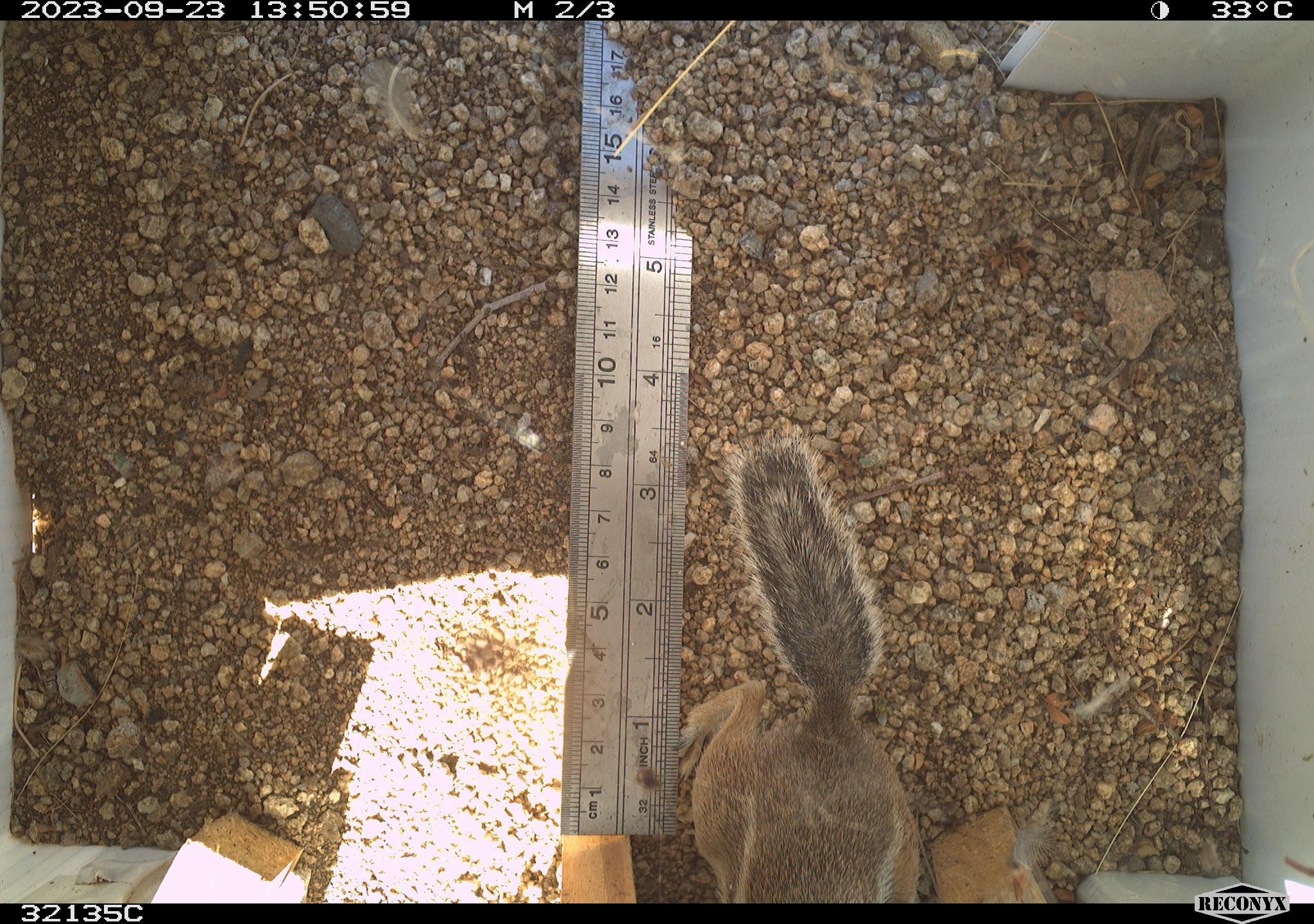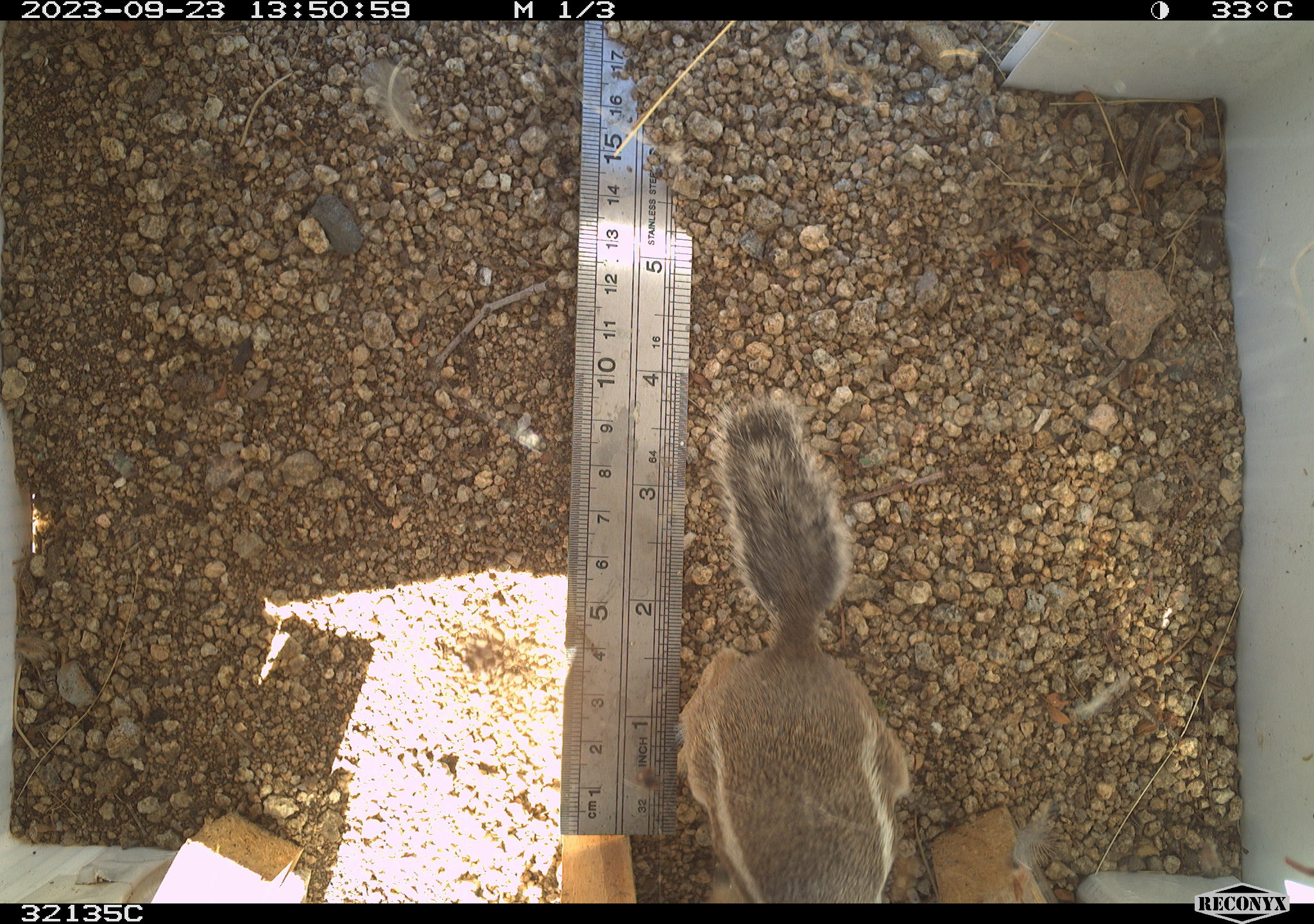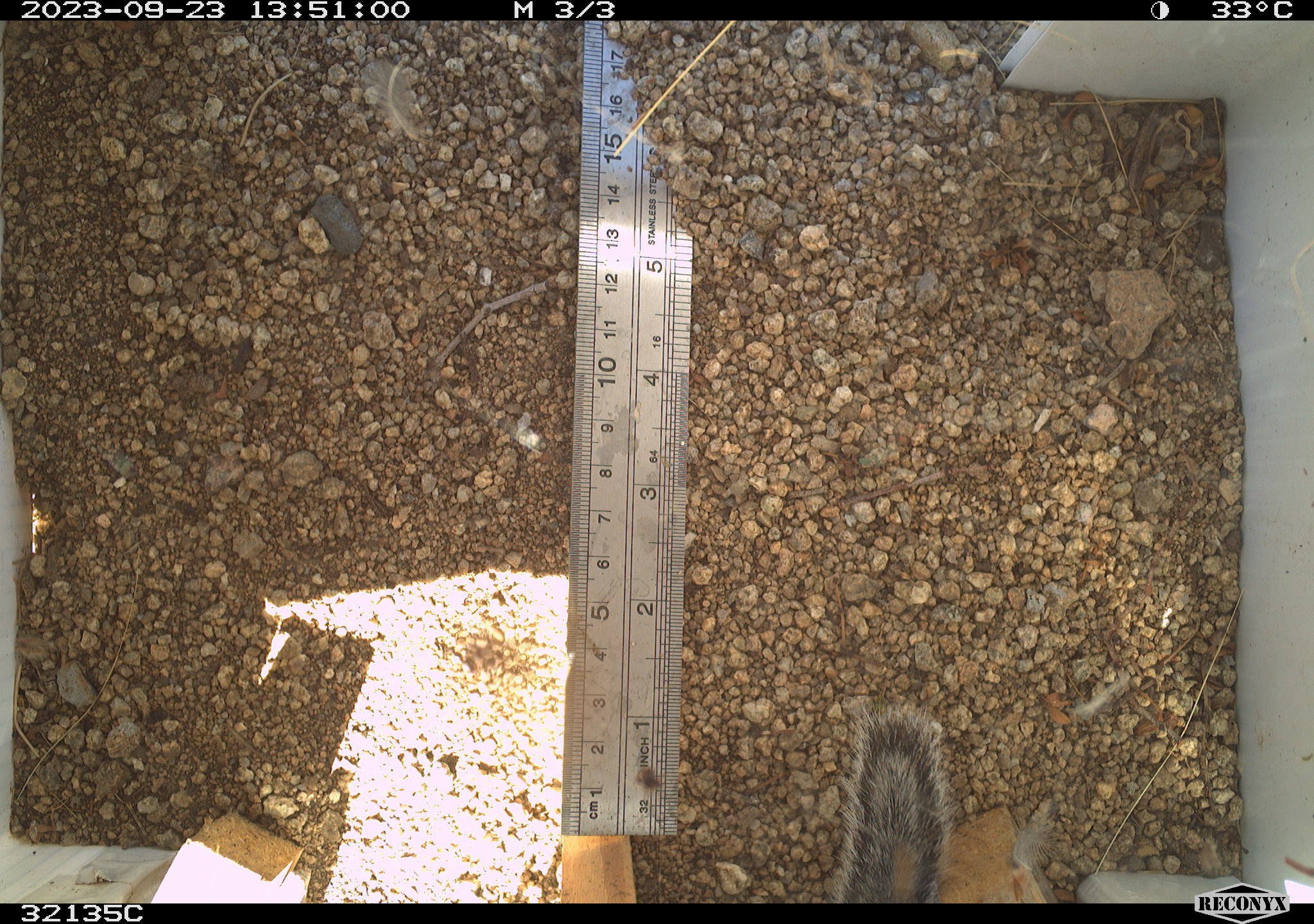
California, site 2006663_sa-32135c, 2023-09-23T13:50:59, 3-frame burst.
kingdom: Animalia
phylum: Chordata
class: Mammalia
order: Rodentia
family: Sciuridae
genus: Ammospermophilus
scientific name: Ammospermophilus leucurus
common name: white-tailed antelope squirrel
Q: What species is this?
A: White-tailed antelope squirrel (Ammospermophilus leucurus).